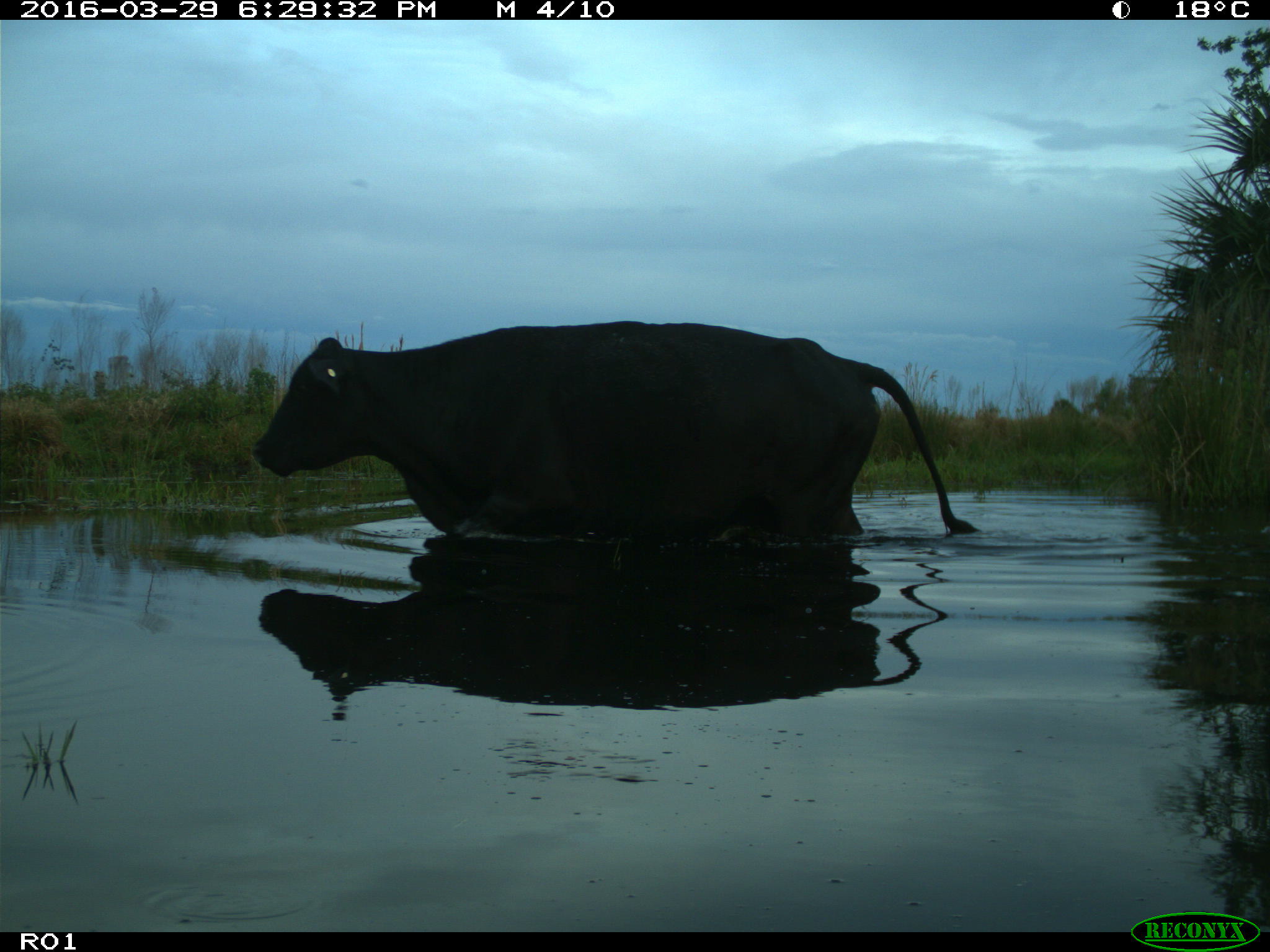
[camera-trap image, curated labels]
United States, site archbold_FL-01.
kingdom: Animalia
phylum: Chordata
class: Mammalia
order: Artiodactyla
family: Bovidae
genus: Bos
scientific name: Bos taurus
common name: domestic cow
Bos taurus (domestic cow).